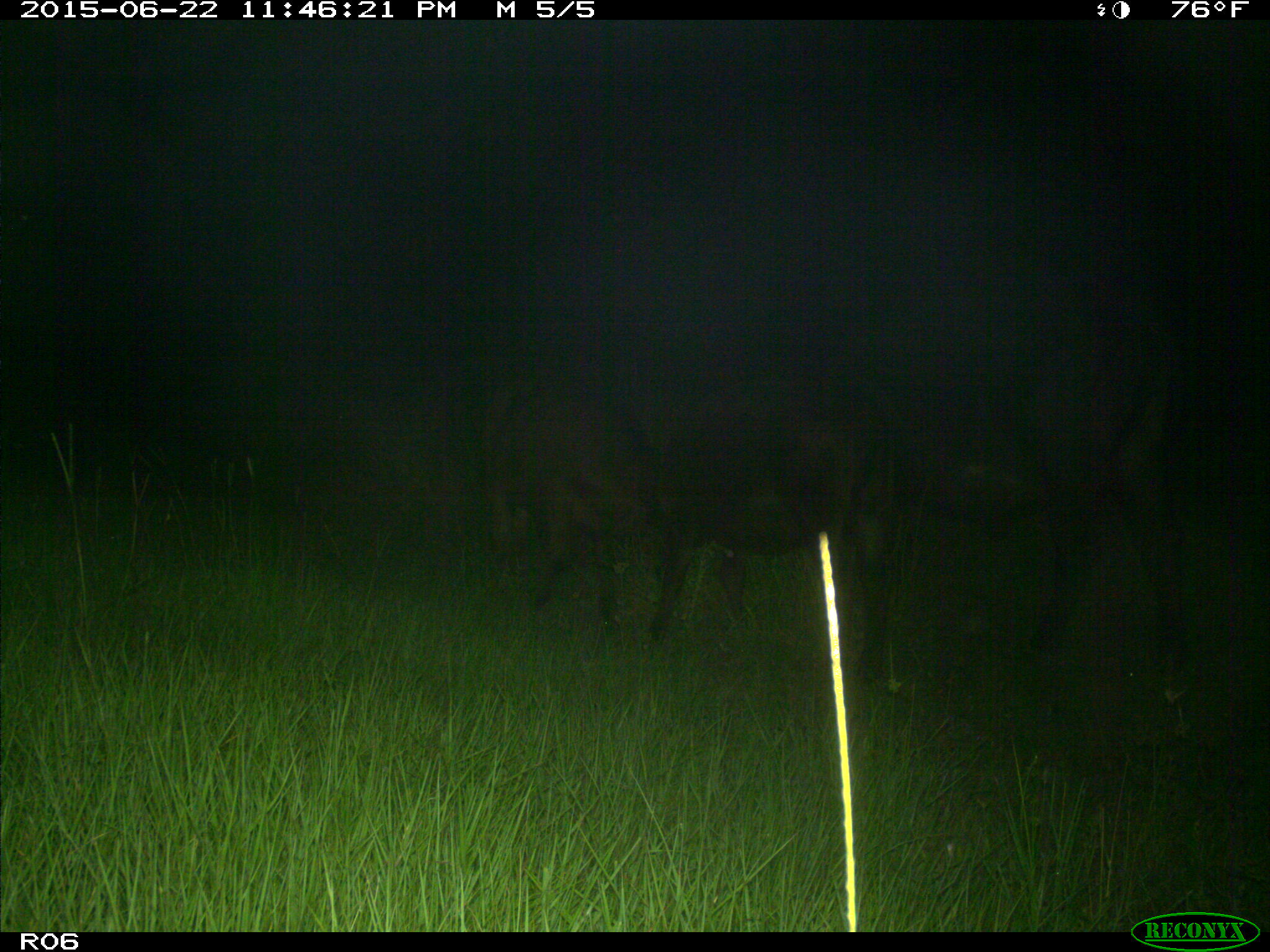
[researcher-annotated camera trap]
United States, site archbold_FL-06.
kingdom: Animalia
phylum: Chordata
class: Mammalia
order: Artiodactyla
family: Bovidae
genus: Bos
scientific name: Bos taurus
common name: domestic cow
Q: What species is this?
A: Bos taurus (domestic cow).